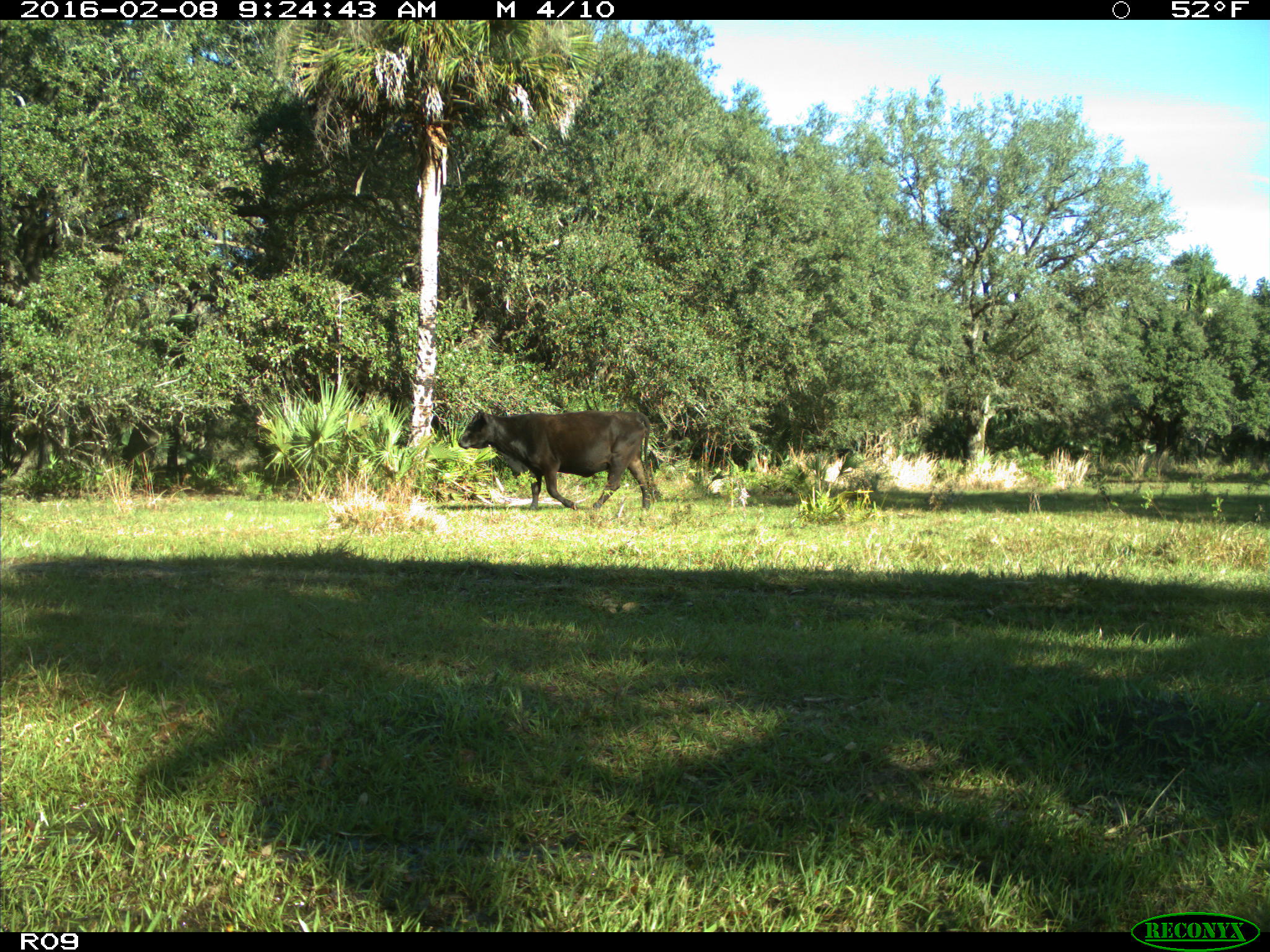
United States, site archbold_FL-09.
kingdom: Animalia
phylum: Chordata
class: Mammalia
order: Artiodactyla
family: Bovidae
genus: Bos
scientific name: Bos taurus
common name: domestic cow